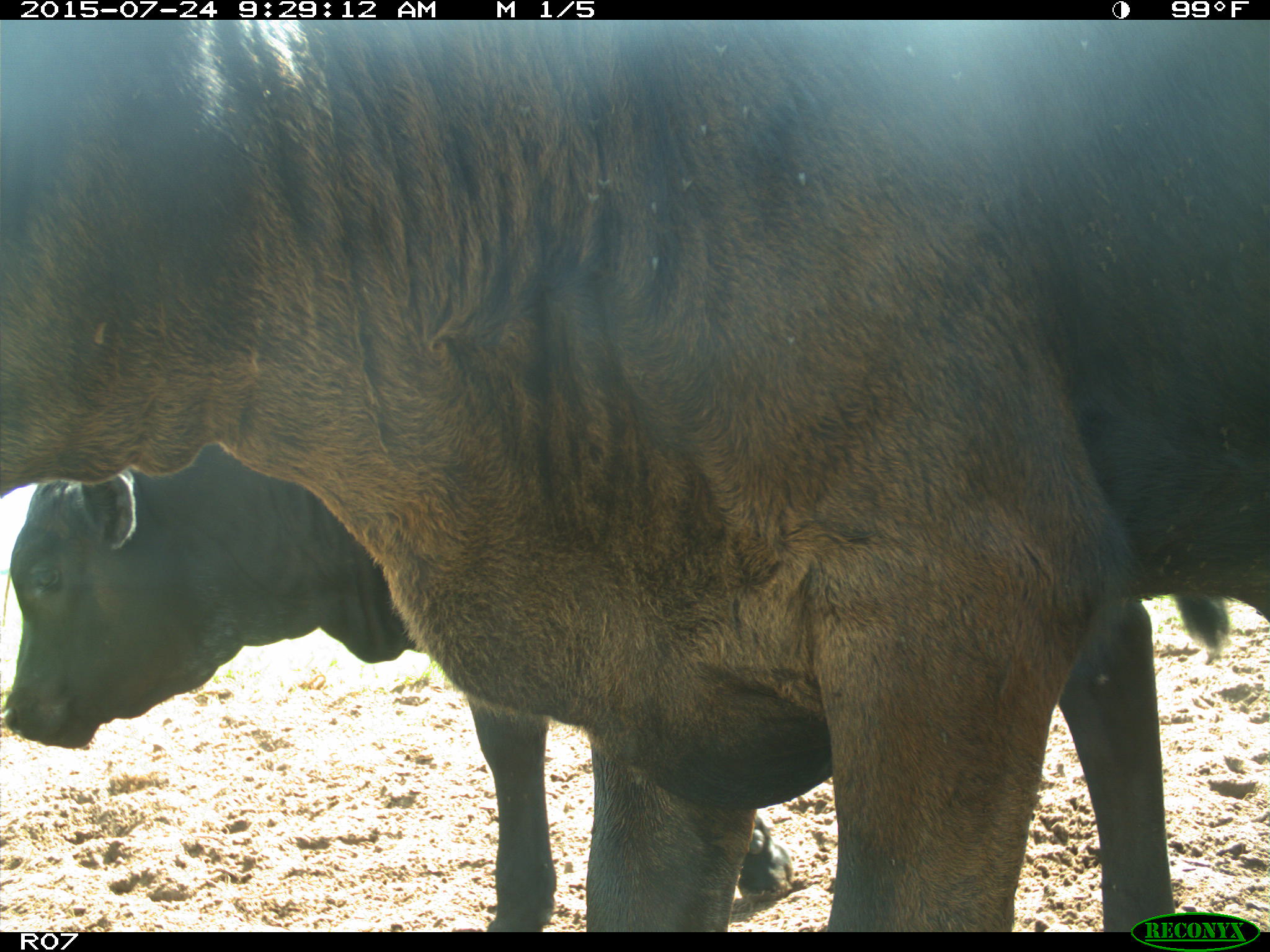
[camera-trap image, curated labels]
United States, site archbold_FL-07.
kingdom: Animalia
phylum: Chordata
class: Mammalia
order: Artiodactyla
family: Bovidae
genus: Bos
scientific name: Bos taurus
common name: domestic cow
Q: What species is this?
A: Bos taurus (domestic cow).